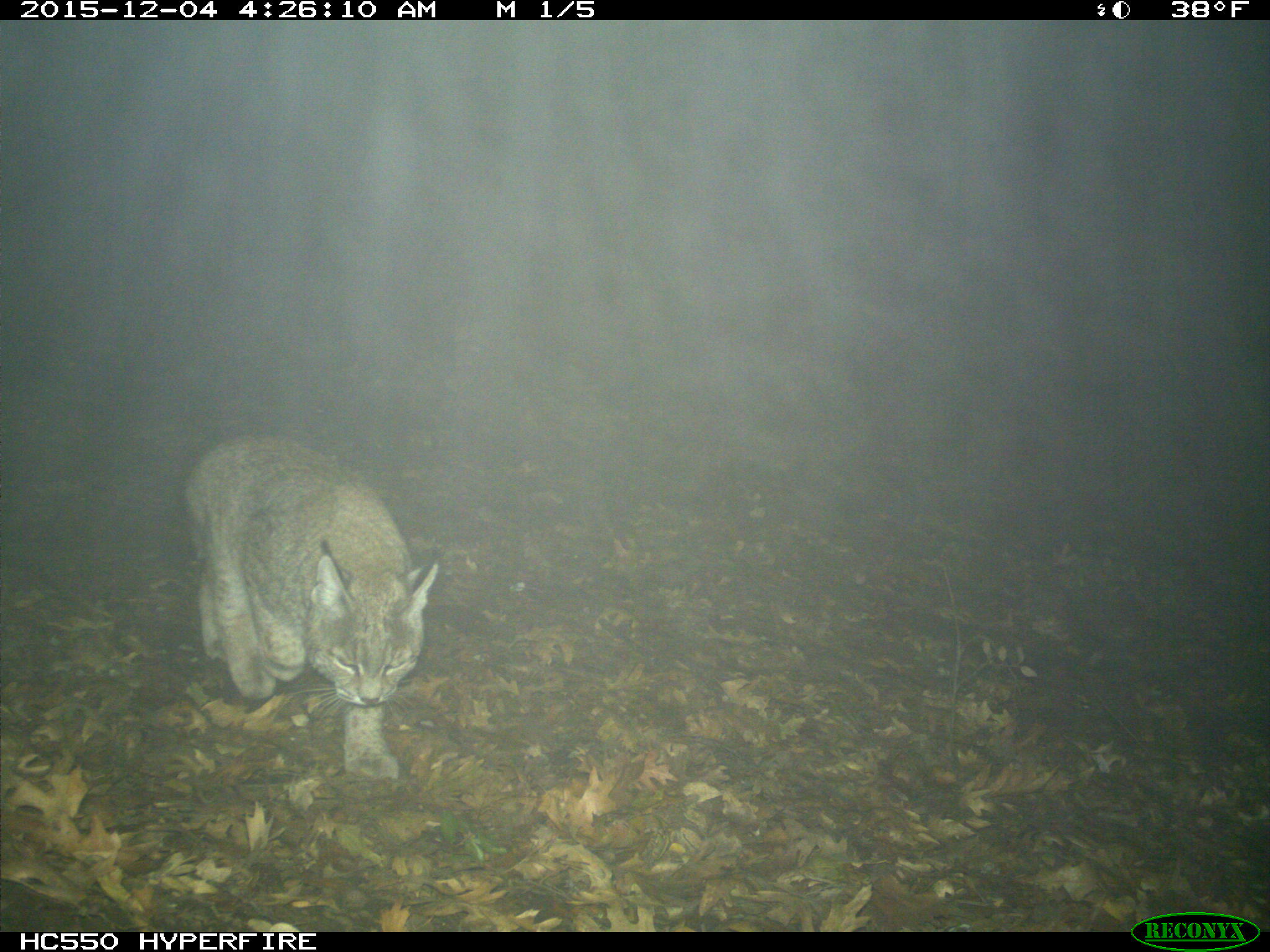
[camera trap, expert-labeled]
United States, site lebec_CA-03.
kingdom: Animalia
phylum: Chordata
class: Mammalia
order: Carnivora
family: Felidae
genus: Lynx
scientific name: Lynx rufus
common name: bobcat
Lynx rufus (bobcat).